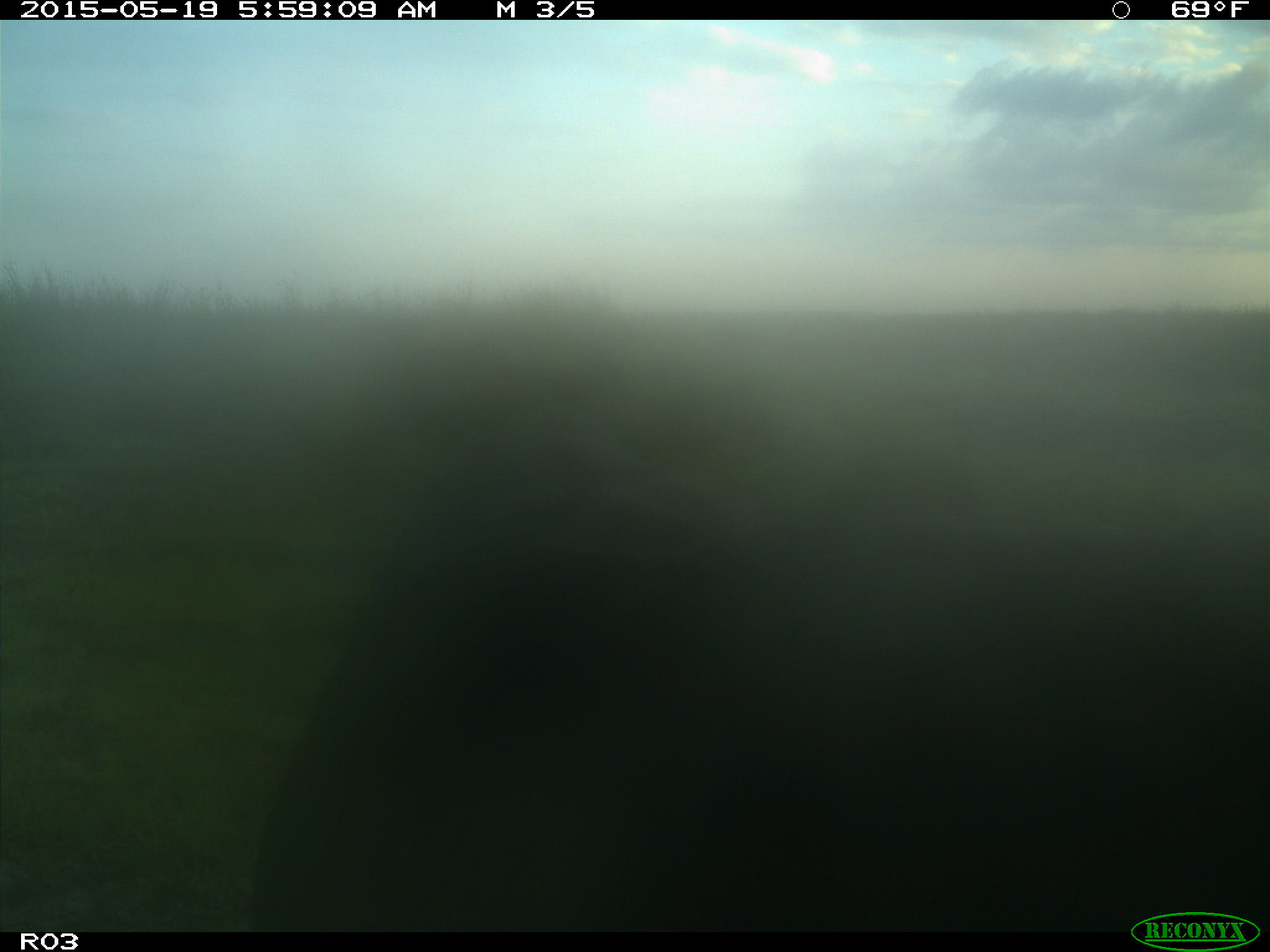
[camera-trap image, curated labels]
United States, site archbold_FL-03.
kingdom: Animalia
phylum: Chordata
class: Mammalia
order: Artiodactyla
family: Bovidae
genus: Bos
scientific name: Bos taurus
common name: domestic cow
Bos taurus (domestic cow).